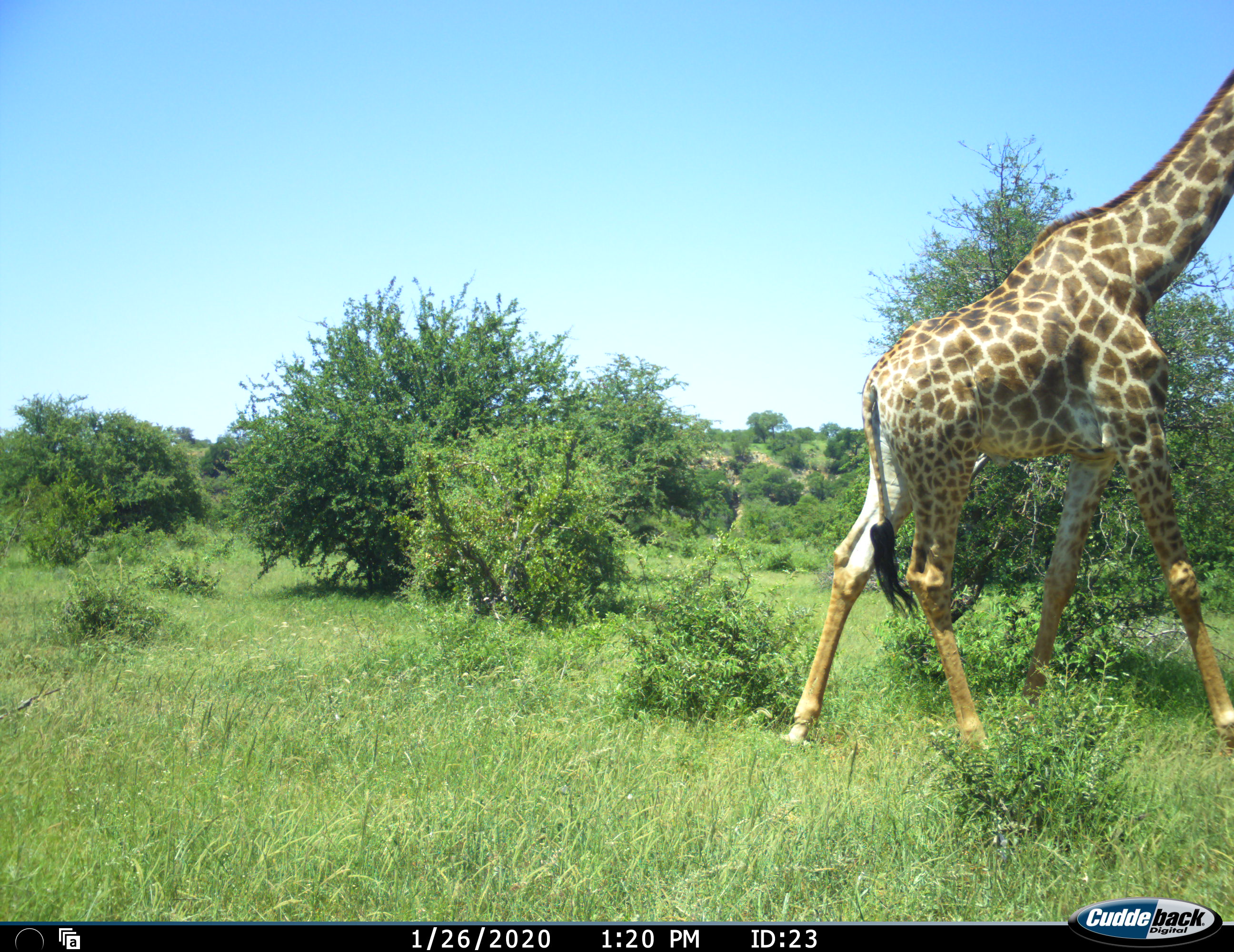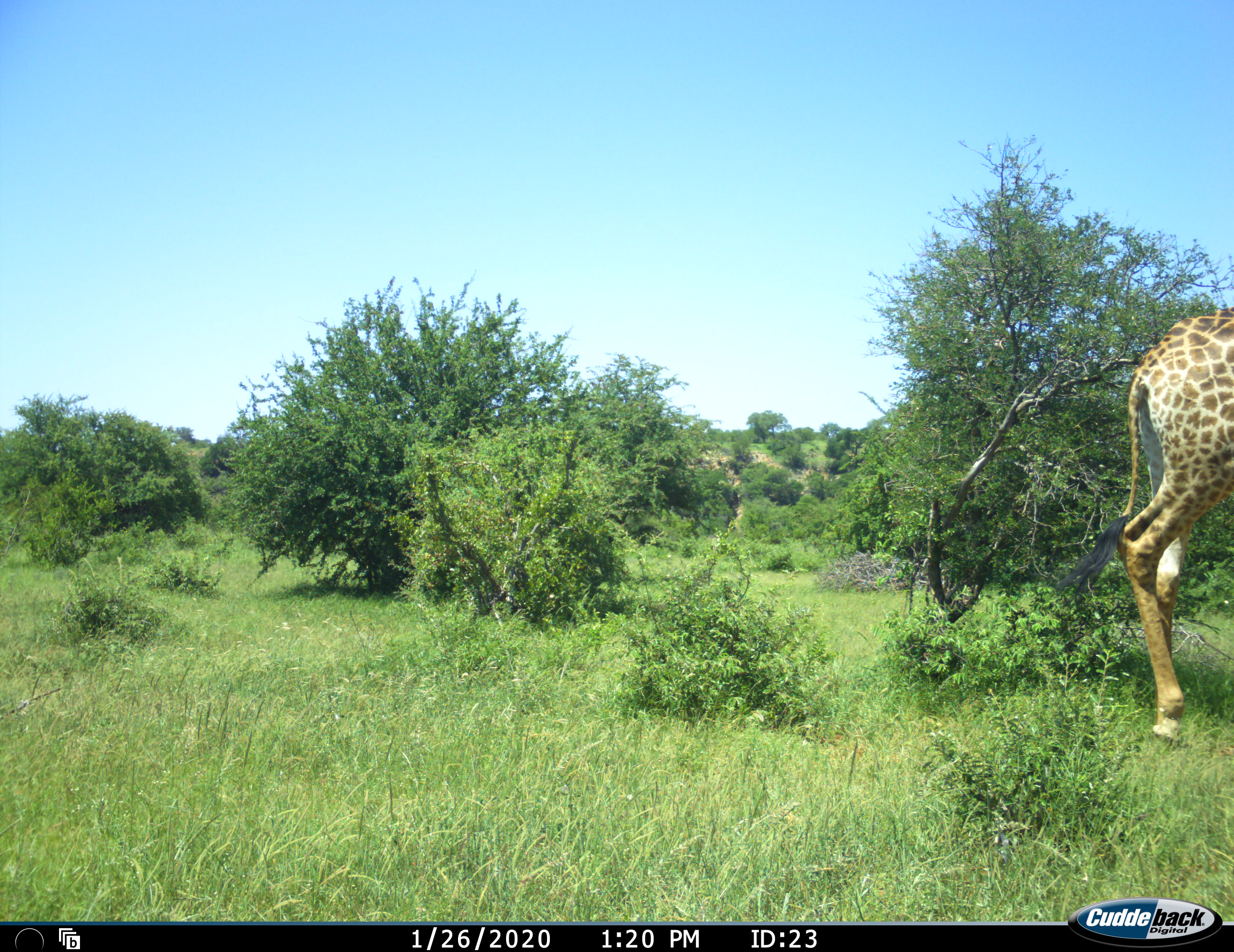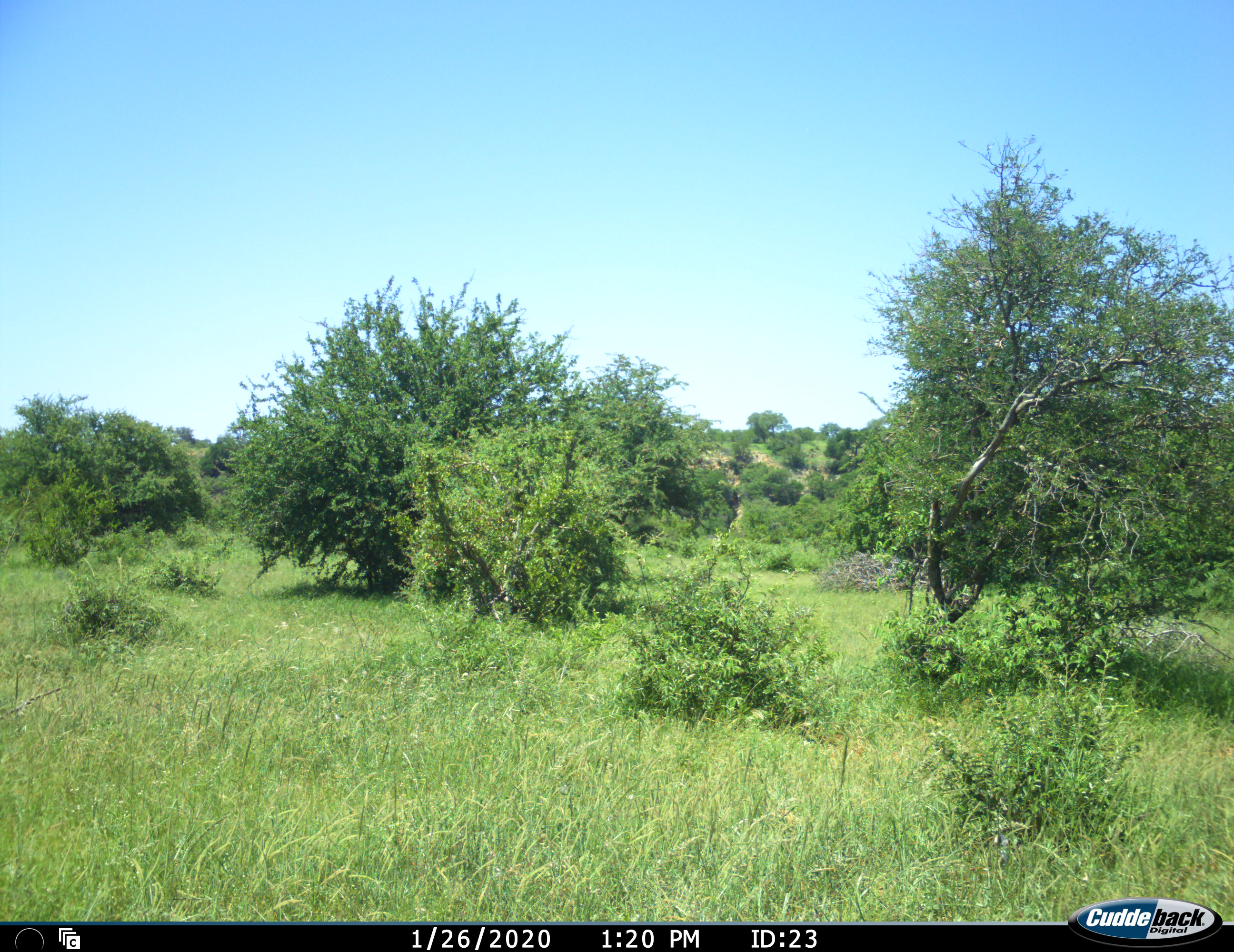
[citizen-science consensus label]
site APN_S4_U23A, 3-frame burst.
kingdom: Animalia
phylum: Chordata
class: Mammalia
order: Artiodactyla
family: Giraffidae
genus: Giraffa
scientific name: Giraffa camelopardalis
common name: giraffe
Giraffe (Giraffa camelopardalis), count 1. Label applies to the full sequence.